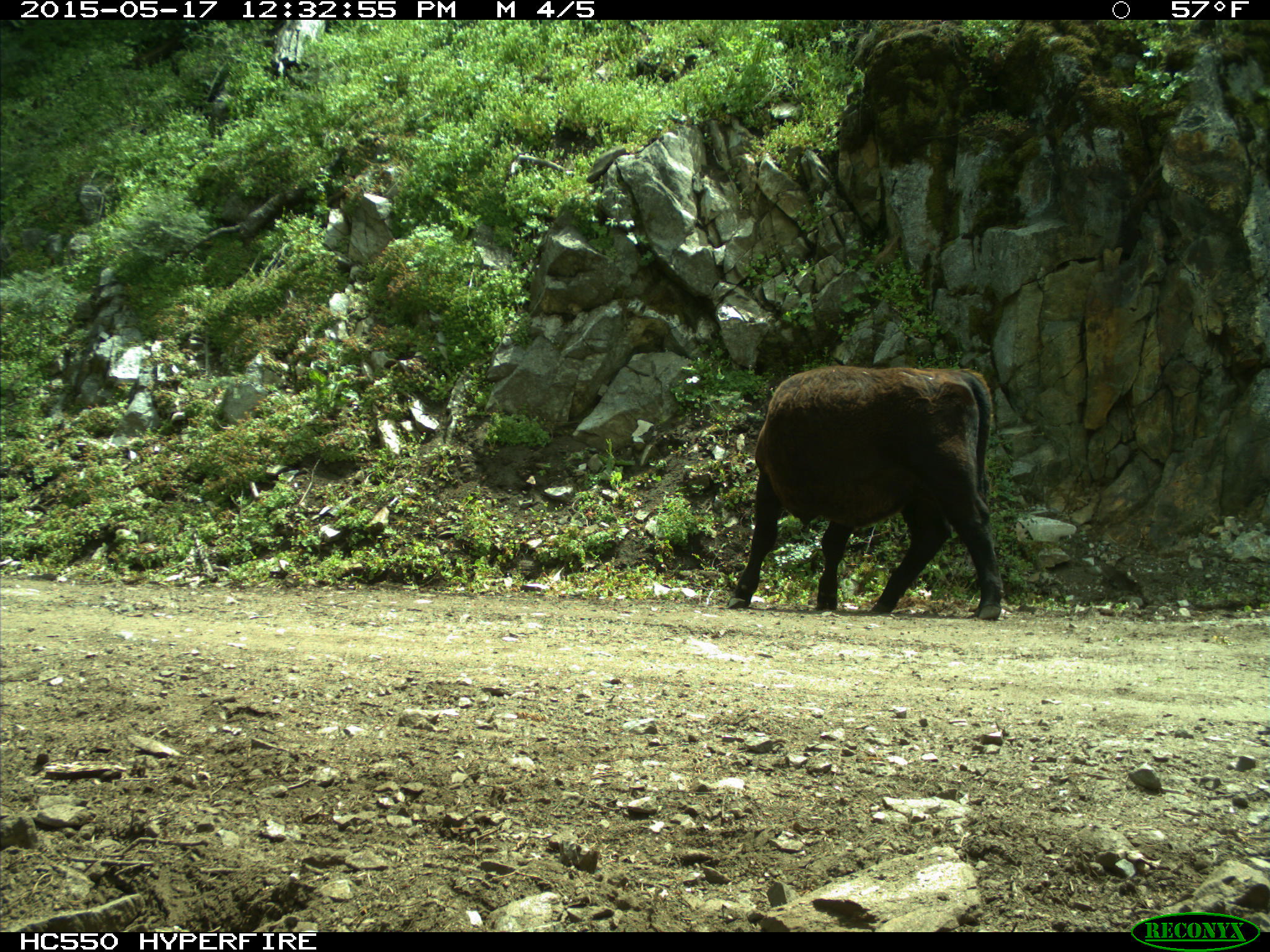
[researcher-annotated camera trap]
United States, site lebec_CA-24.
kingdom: Animalia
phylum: Chordata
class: Mammalia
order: Artiodactyla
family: Bovidae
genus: Bos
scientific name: Bos taurus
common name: domestic cow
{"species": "Bos taurus (domestic cow)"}